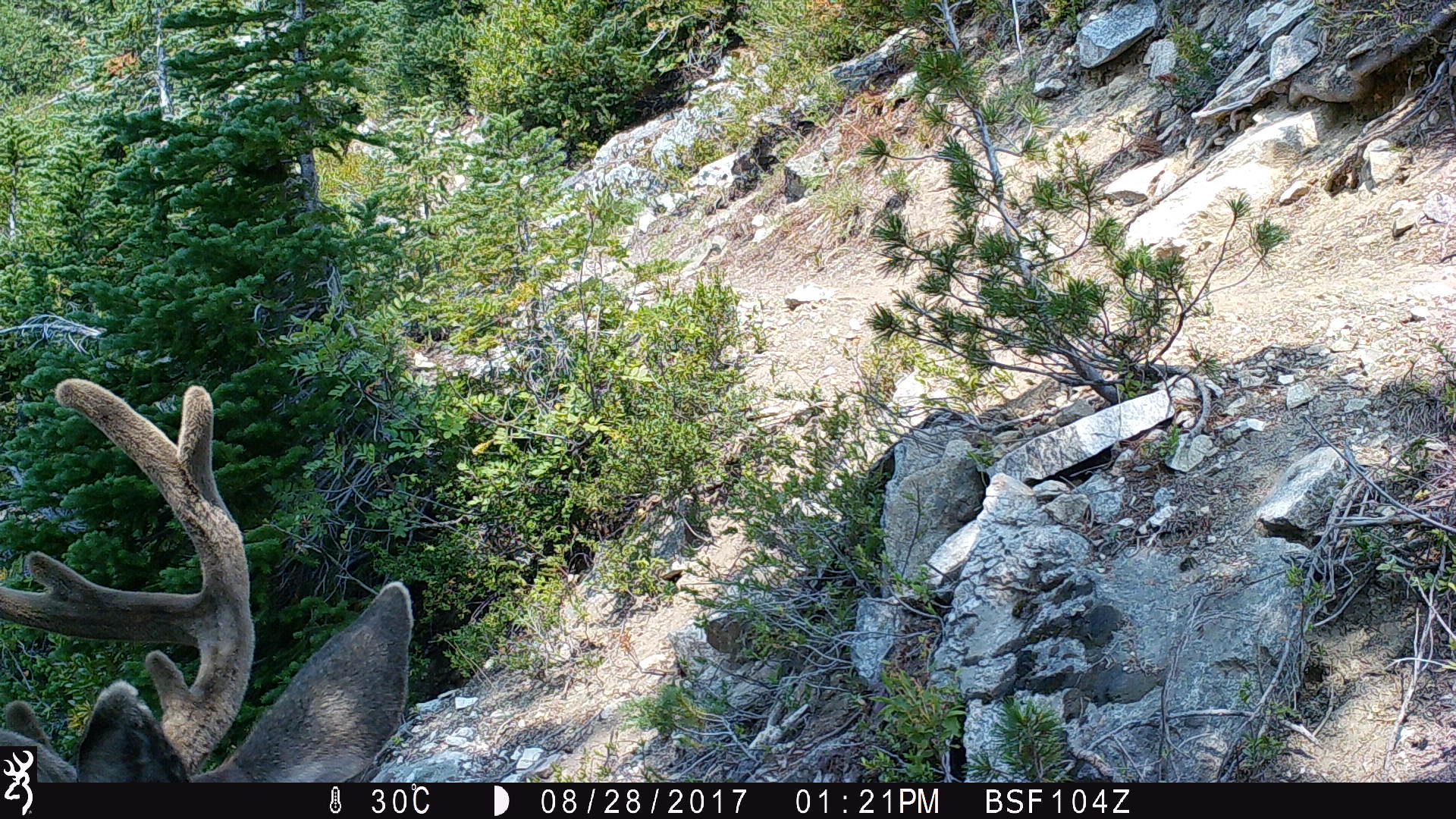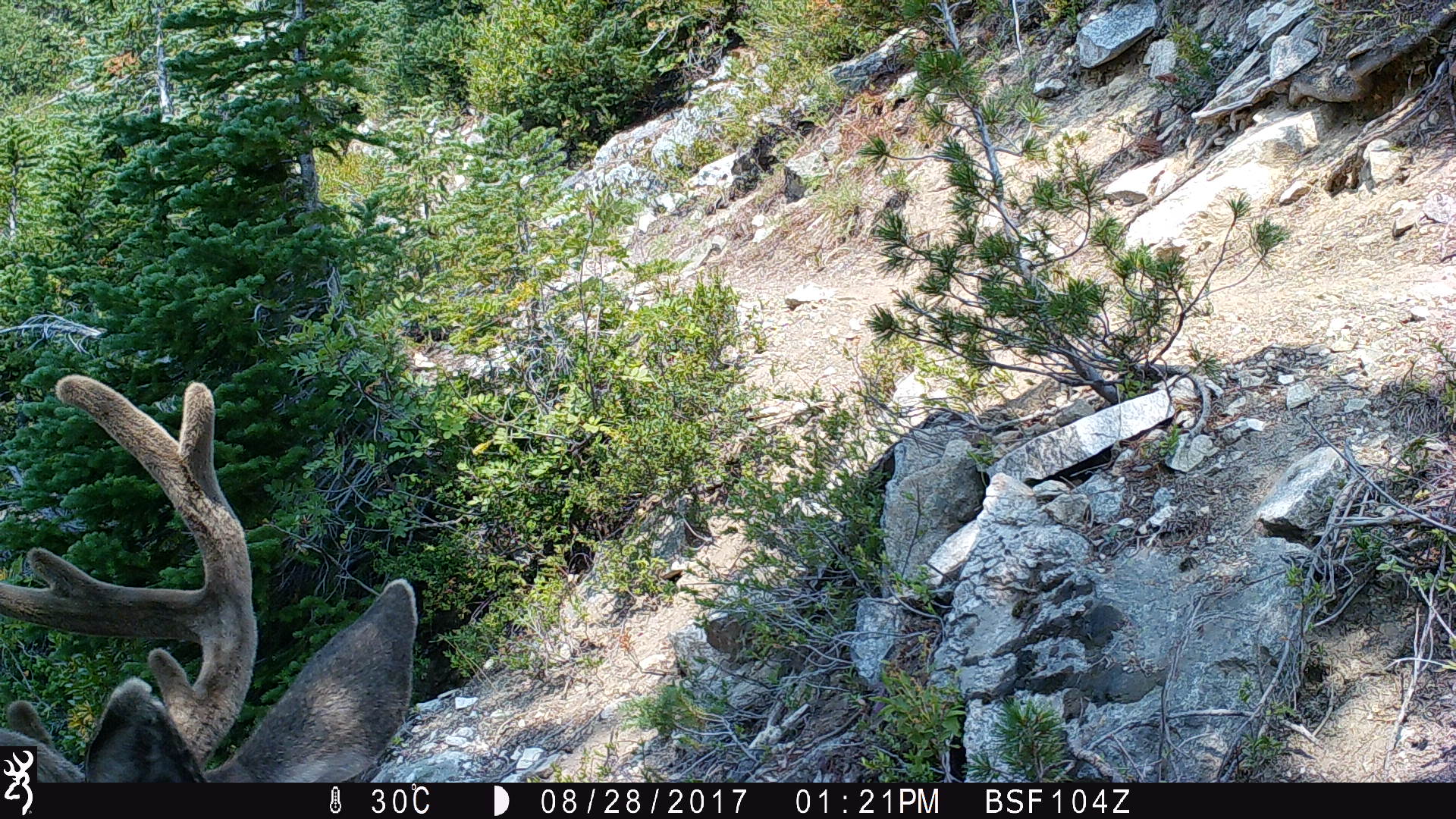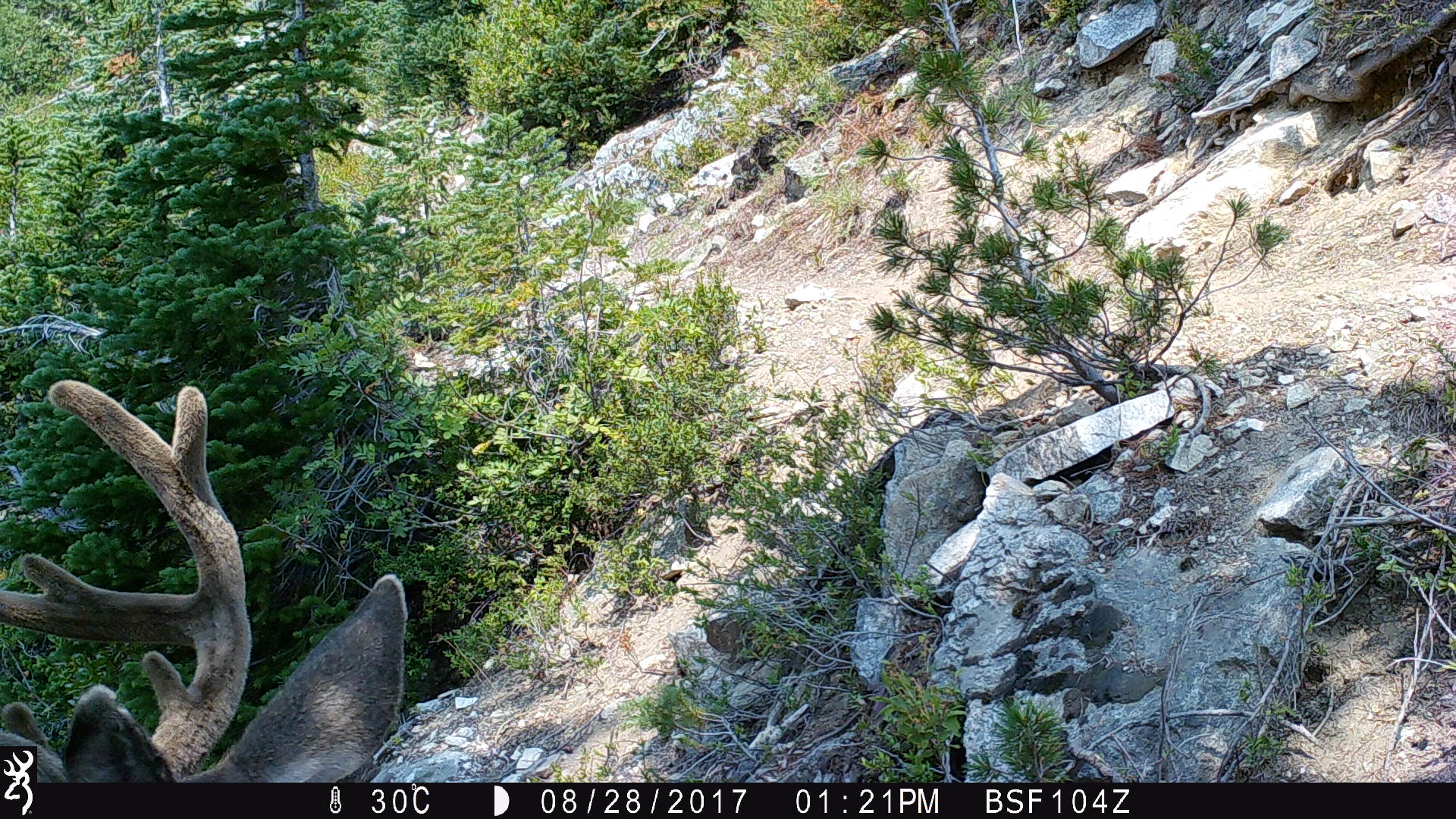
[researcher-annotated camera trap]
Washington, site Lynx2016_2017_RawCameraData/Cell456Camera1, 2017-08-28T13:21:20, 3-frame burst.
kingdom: Animalia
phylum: Chordata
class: Mammalia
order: Artiodactyla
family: Cervidae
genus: Odocoileus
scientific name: Odocoileus hemionus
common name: mule deer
Odocoileus hemionus (mule deer). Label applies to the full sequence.